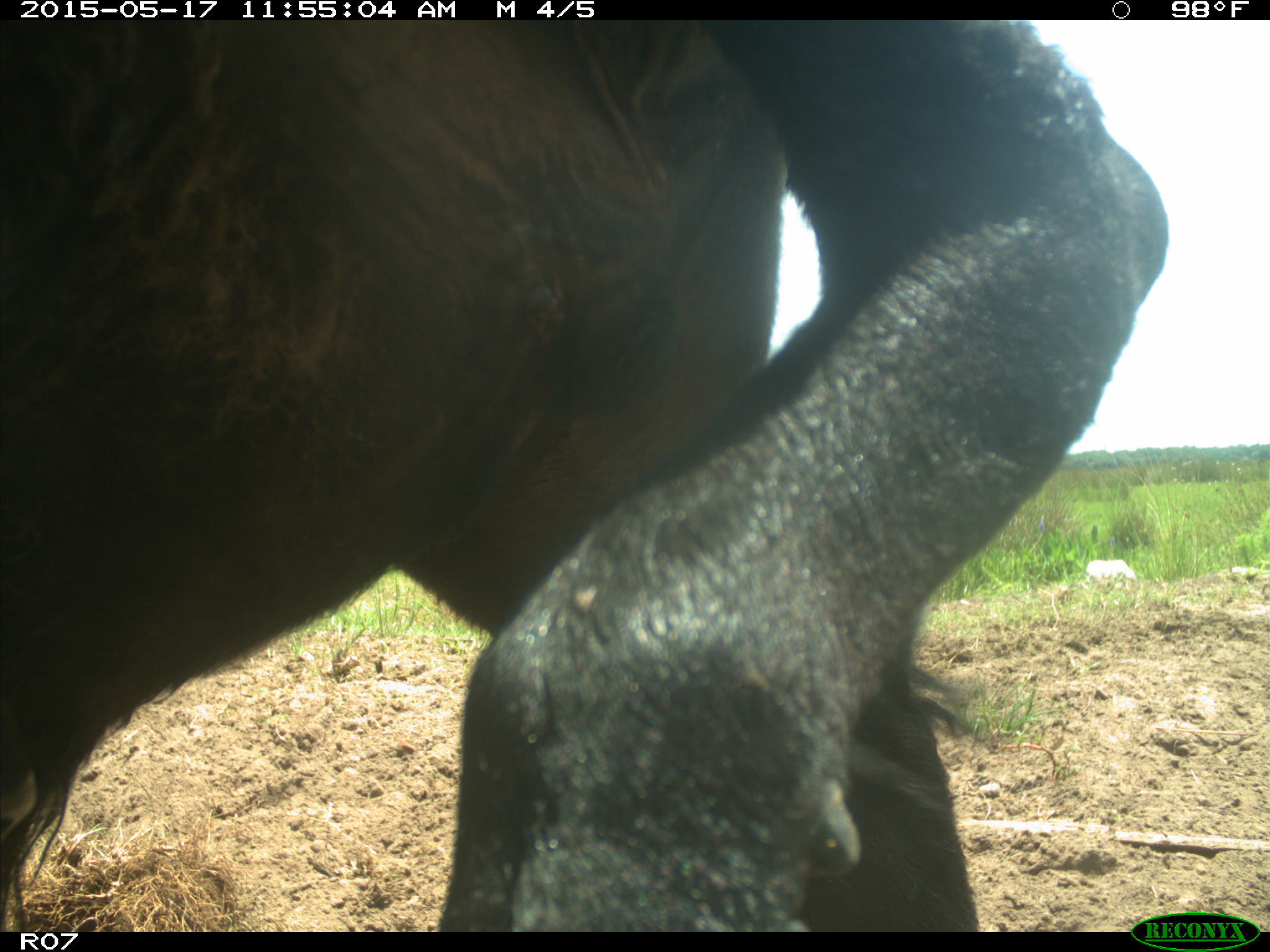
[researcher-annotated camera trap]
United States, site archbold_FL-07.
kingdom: Animalia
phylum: Chordata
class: Mammalia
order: Artiodactyla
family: Bovidae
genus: Bos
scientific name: Bos taurus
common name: domestic cow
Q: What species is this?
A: Bos taurus (domestic cow).